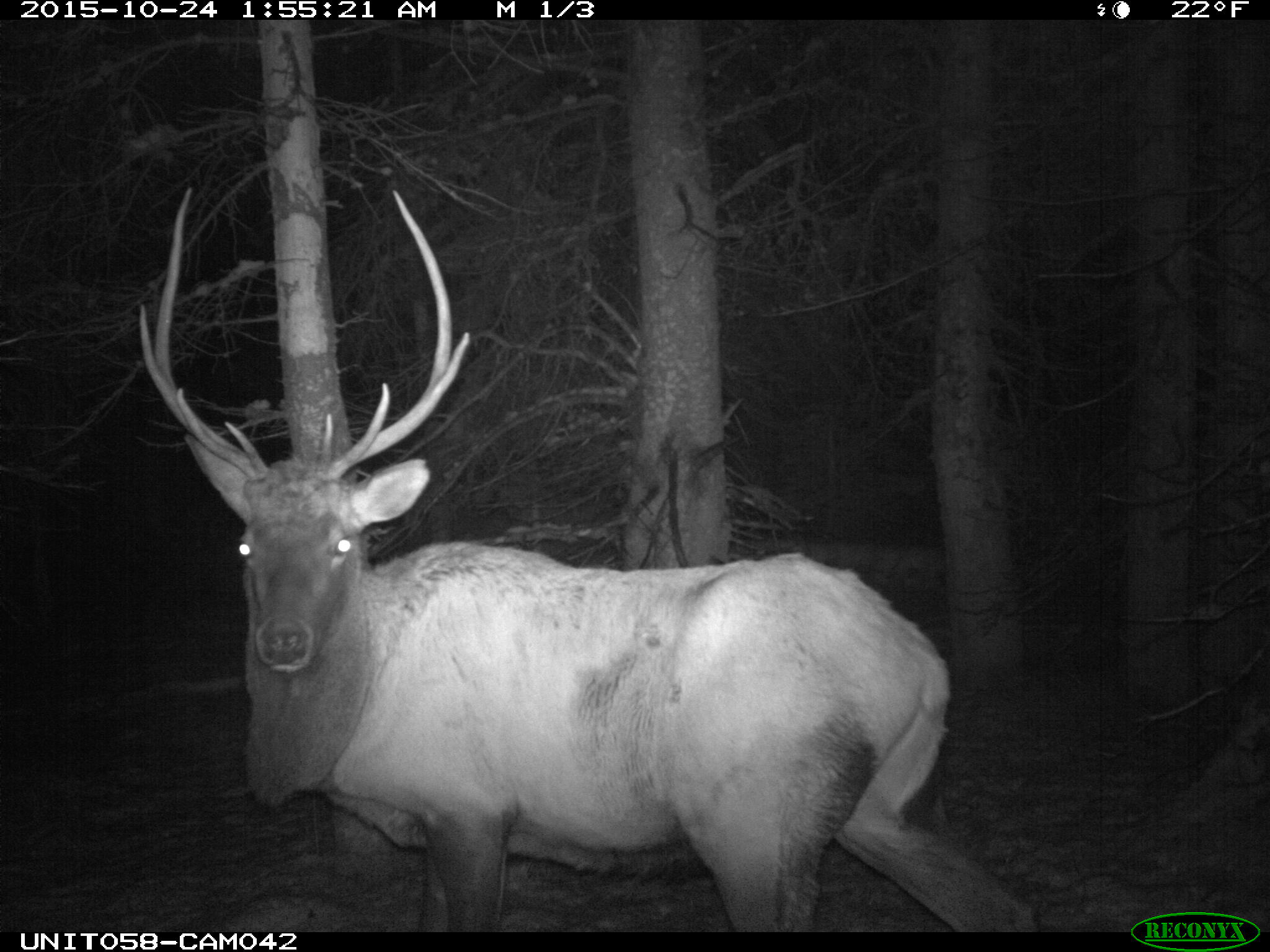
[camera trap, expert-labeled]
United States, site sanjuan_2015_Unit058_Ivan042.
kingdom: Animalia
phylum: Chordata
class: Mammalia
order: Artiodactyla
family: Cervidae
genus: Cervus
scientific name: Cervus elaphus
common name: red deer